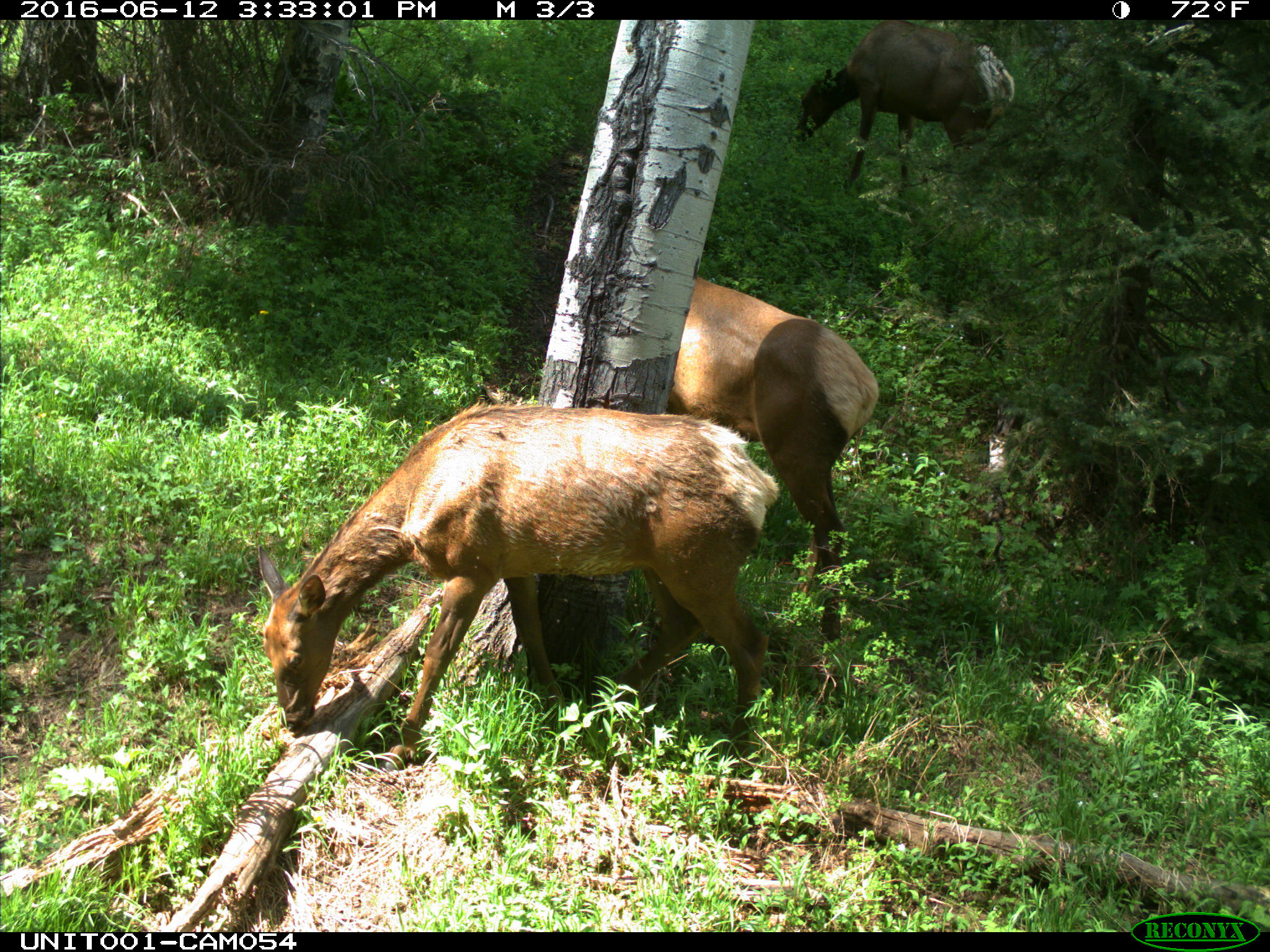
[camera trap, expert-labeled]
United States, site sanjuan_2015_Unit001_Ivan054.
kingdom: Animalia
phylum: Chordata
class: Mammalia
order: Artiodactyla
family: Cervidae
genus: Cervus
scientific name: Cervus elaphus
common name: red deer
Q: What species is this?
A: Cervus elaphus (red deer).